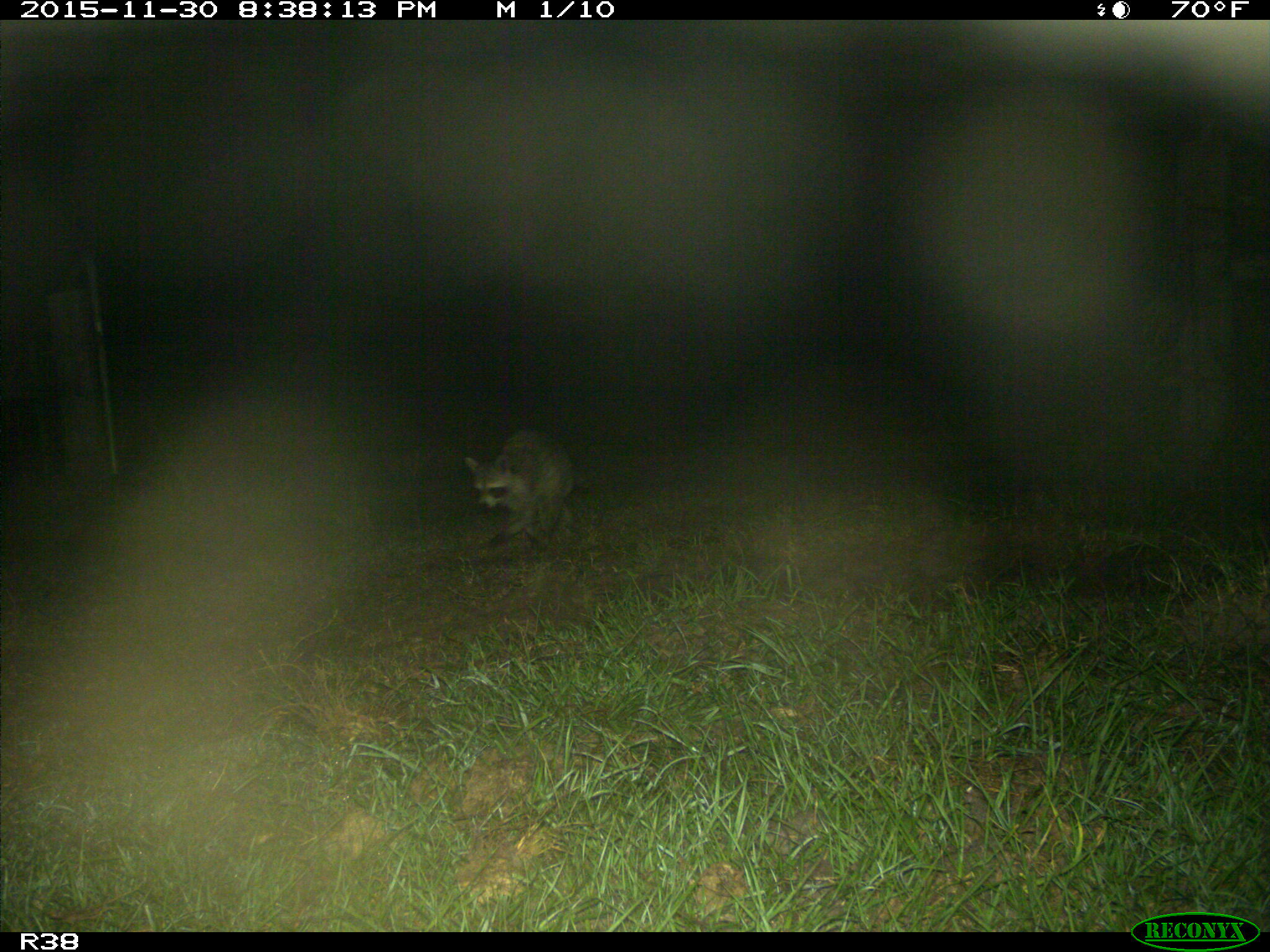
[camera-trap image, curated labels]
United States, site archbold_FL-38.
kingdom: Animalia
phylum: Chordata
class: Mammalia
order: Carnivora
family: Procyonidae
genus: Procyon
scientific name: Procyon lotor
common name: common raccoon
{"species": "Procyon lotor (common raccoon)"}